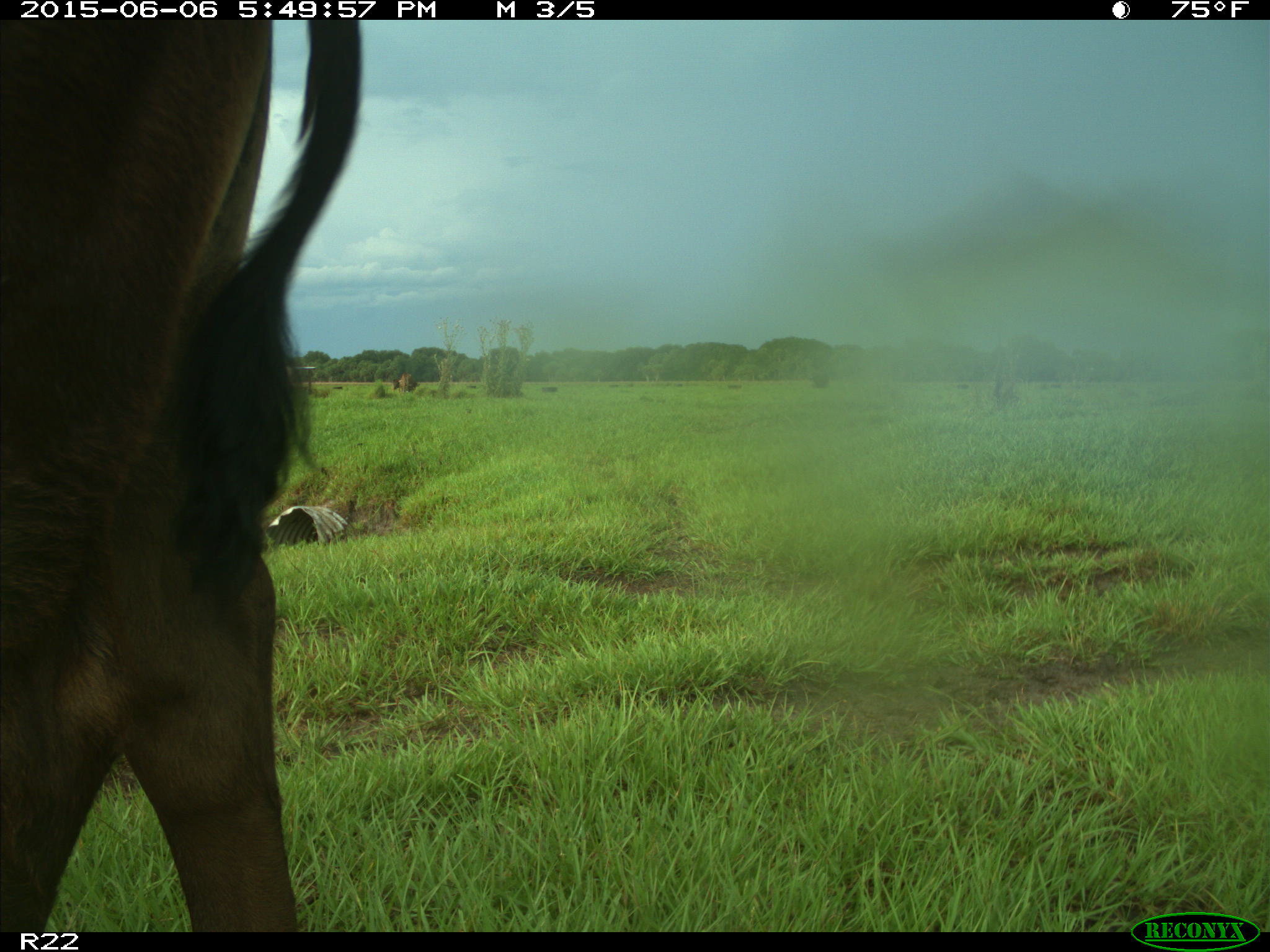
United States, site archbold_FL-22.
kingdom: Animalia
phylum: Chordata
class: Mammalia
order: Artiodactyla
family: Bovidae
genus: Bos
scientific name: Bos taurus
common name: domestic cow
Bos taurus (domestic cow).